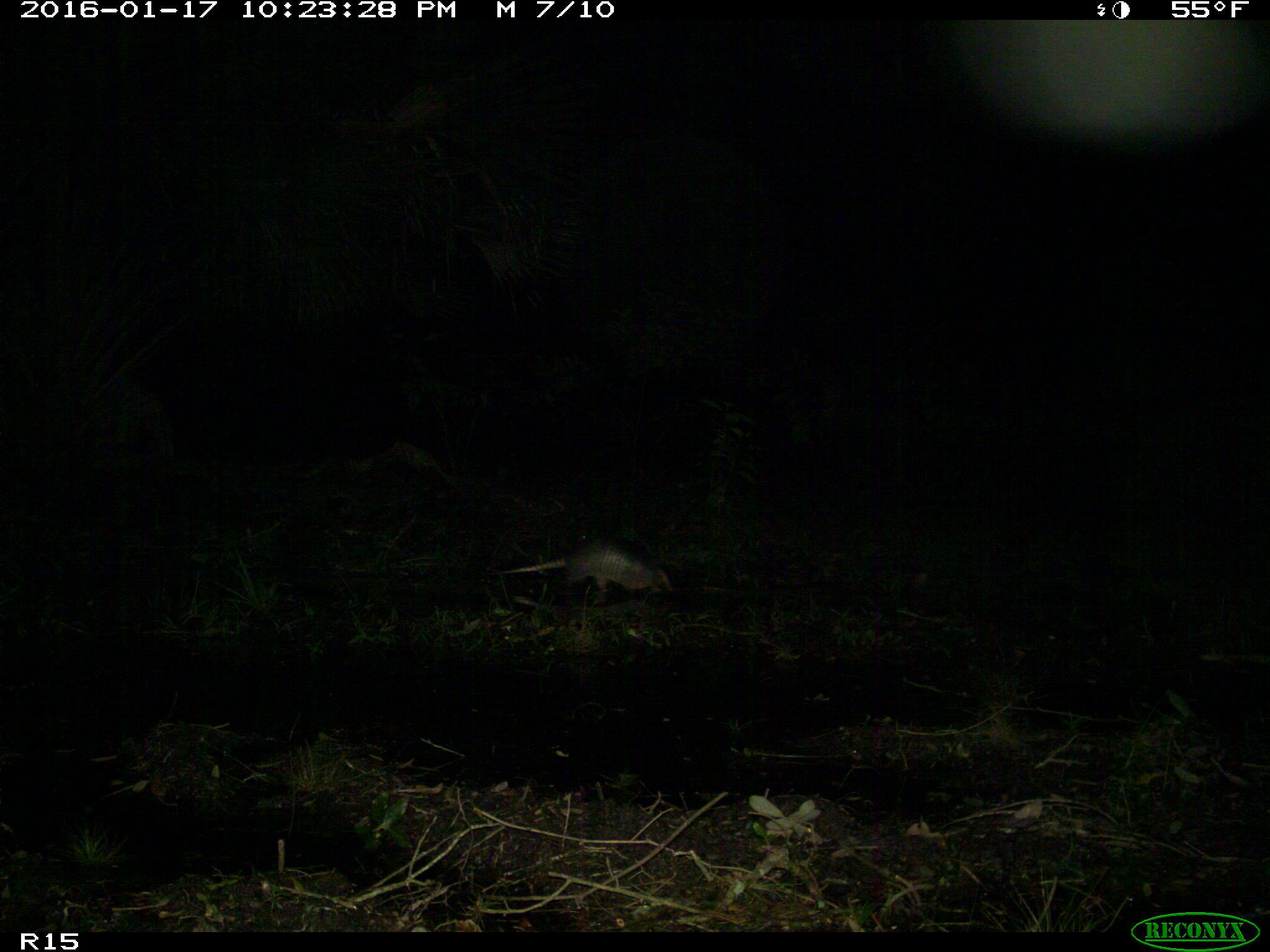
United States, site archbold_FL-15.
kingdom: Animalia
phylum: Chordata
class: Mammalia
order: Cingulata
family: Dasypodidae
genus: Dasypus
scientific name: Dasypus novemcinctus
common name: nine-banded armadillo